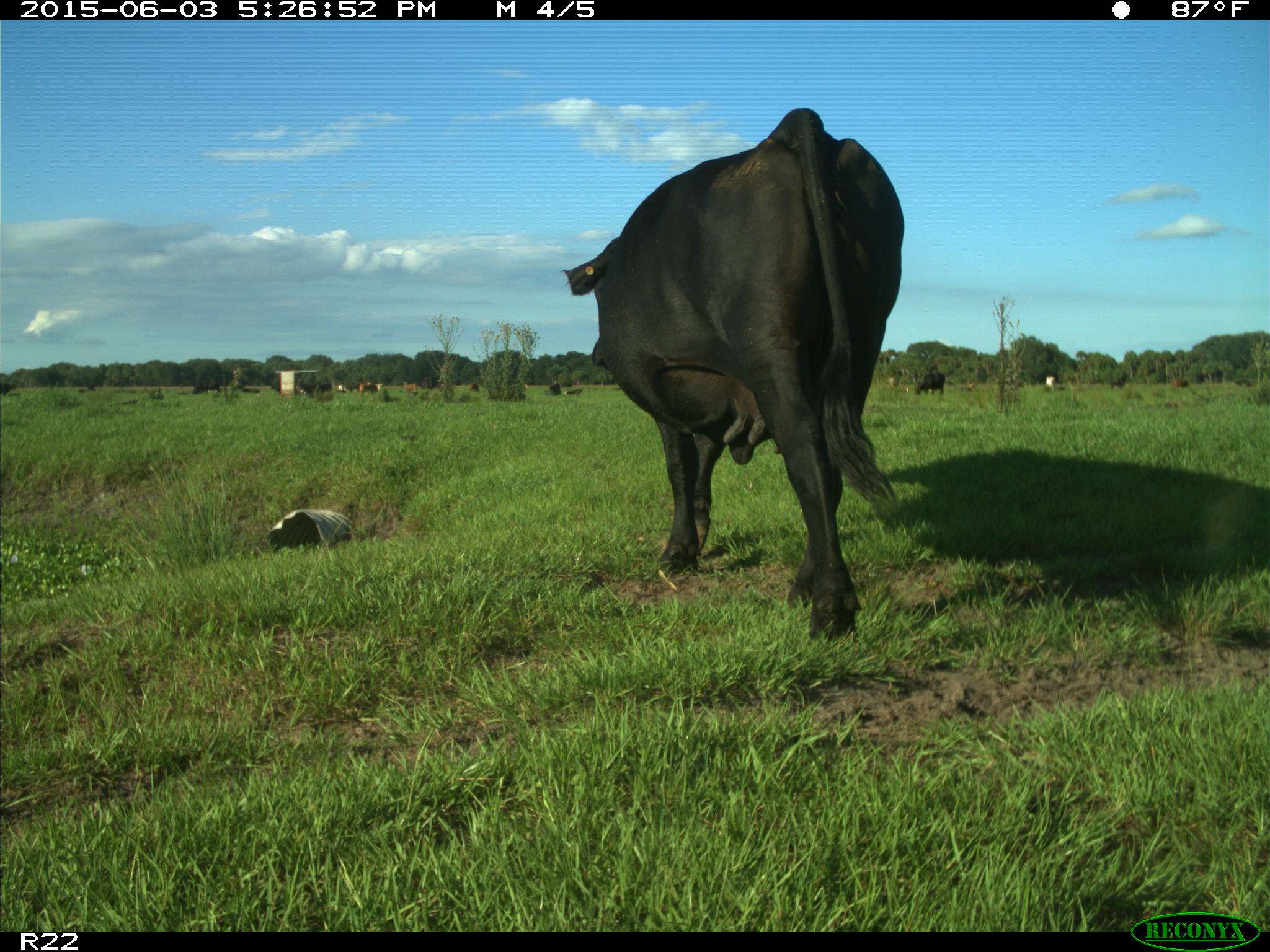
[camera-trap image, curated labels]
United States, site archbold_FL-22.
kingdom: Animalia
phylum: Chordata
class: Mammalia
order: Artiodactyla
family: Bovidae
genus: Bos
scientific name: Bos taurus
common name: domestic cow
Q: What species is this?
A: Bos taurus (domestic cow).